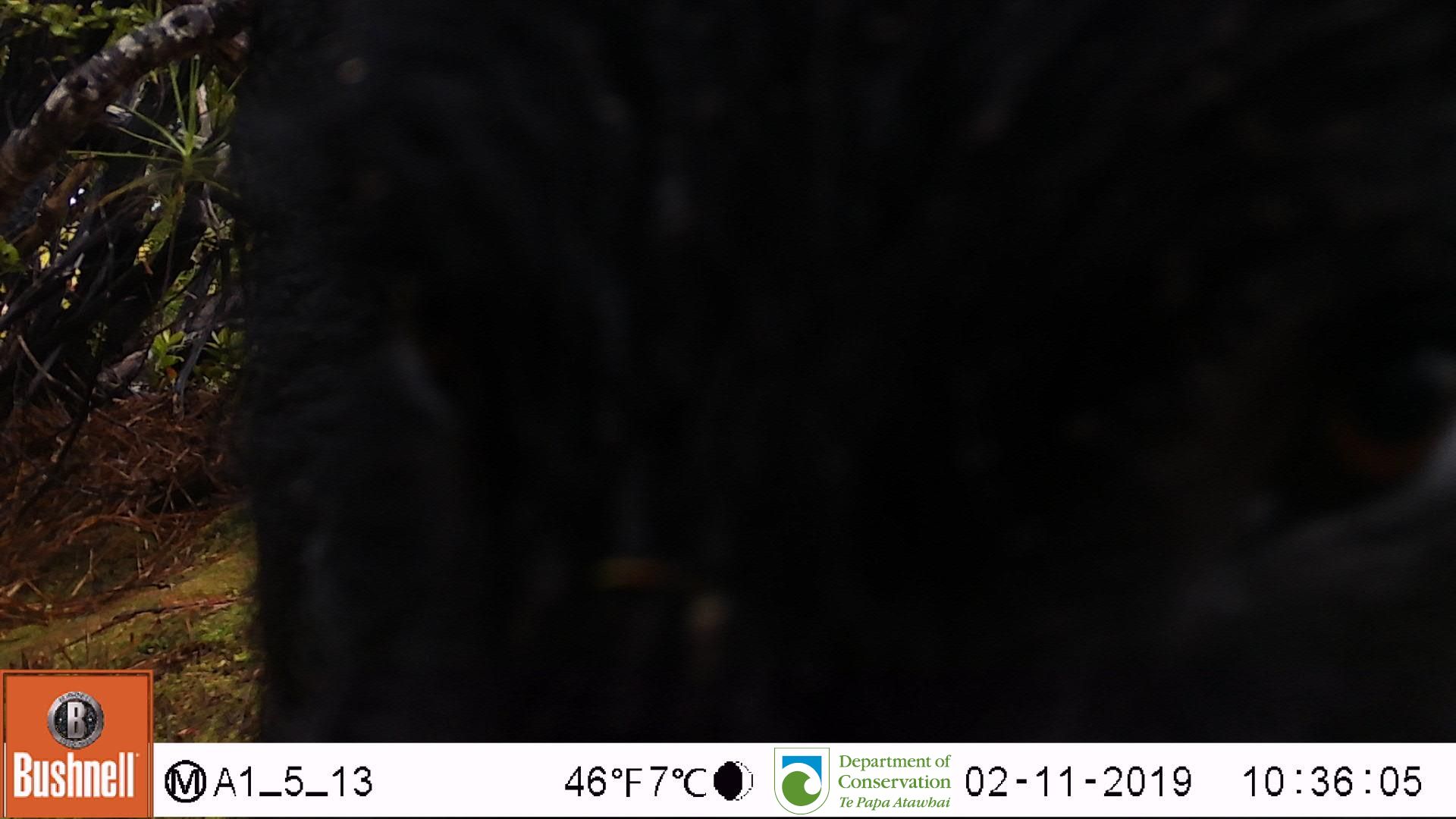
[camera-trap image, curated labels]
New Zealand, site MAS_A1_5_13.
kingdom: Animalia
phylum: Chordata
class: Mammalia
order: Artiodactyla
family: Suidae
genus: Sus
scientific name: Sus scrofa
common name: pig